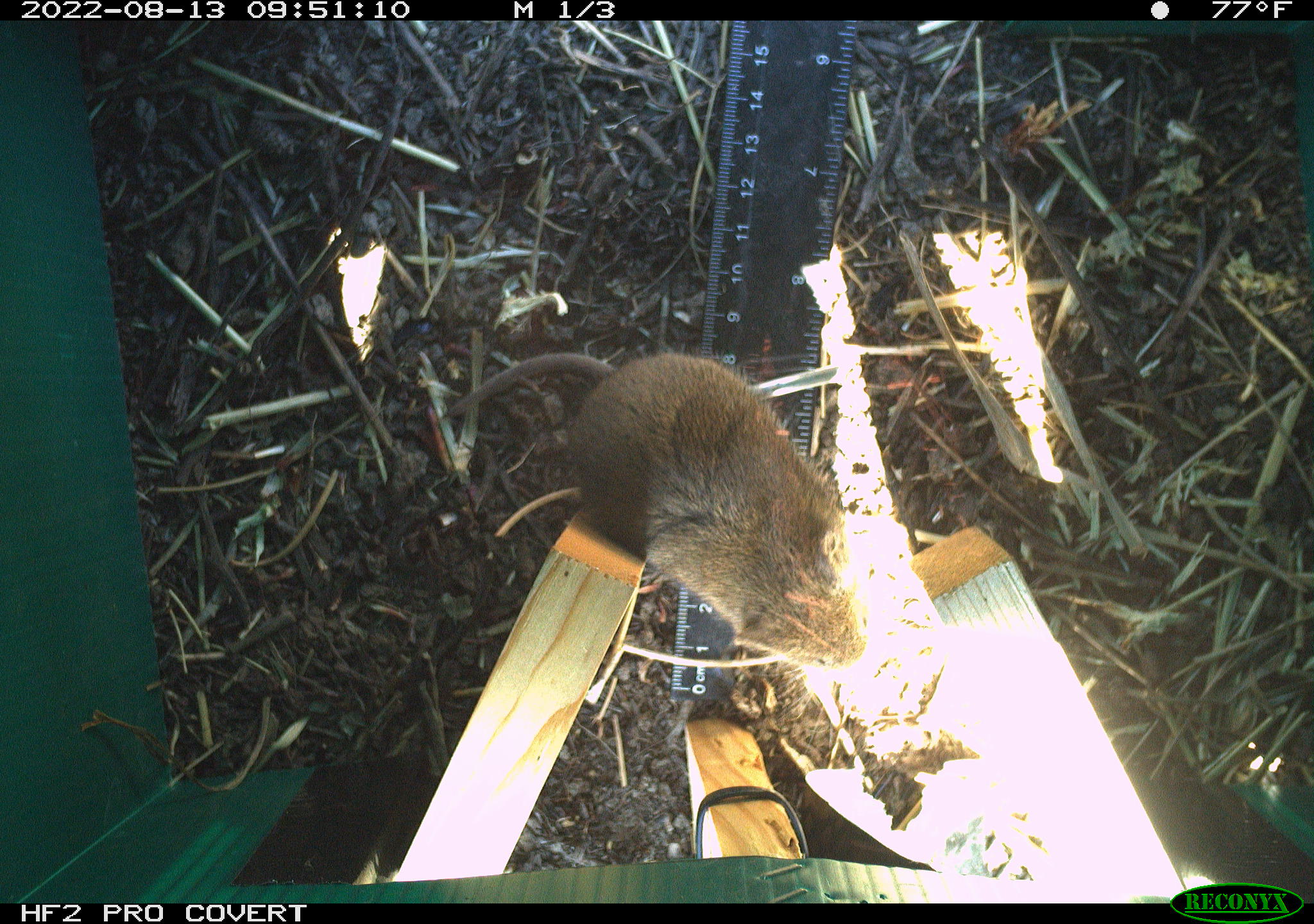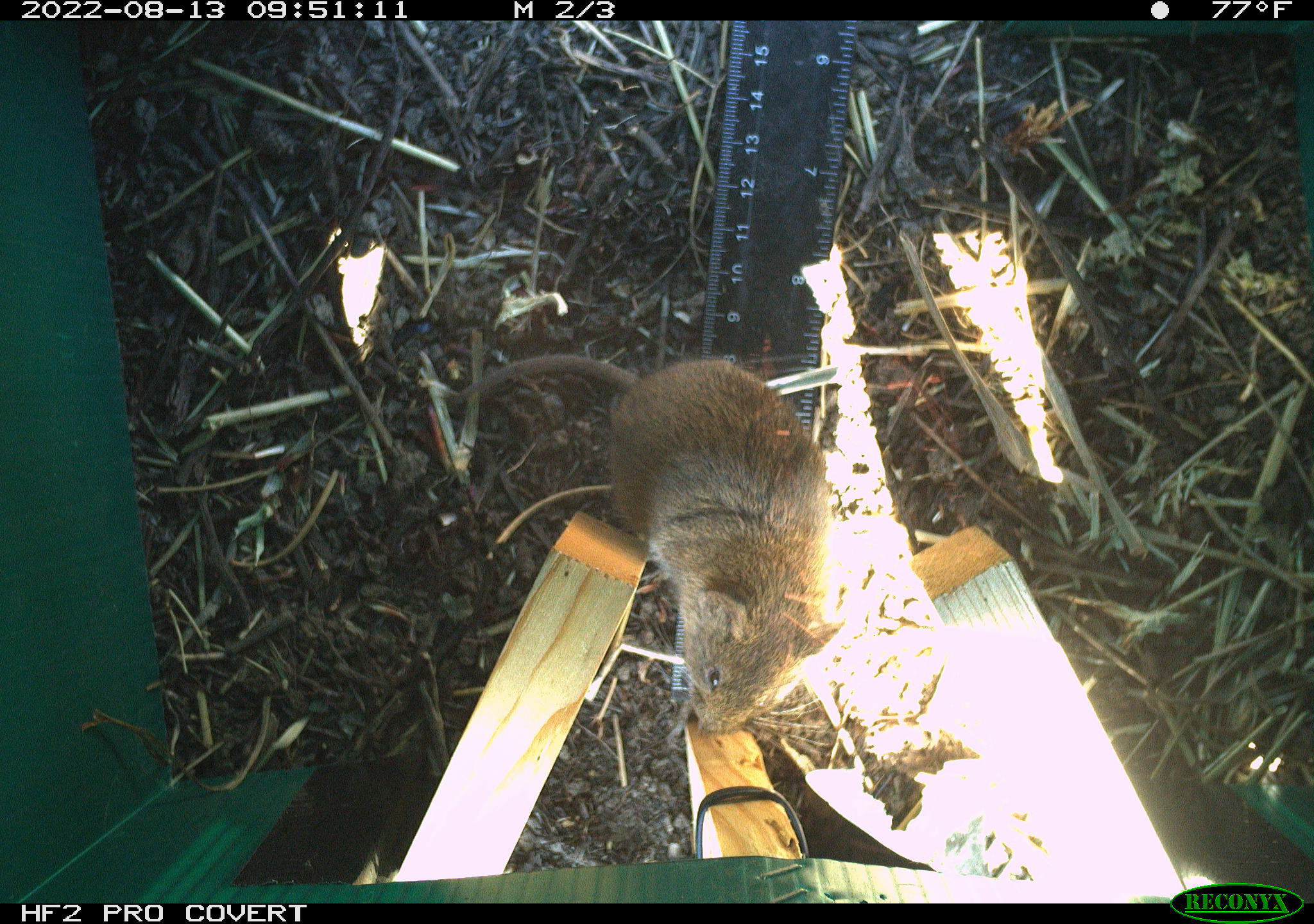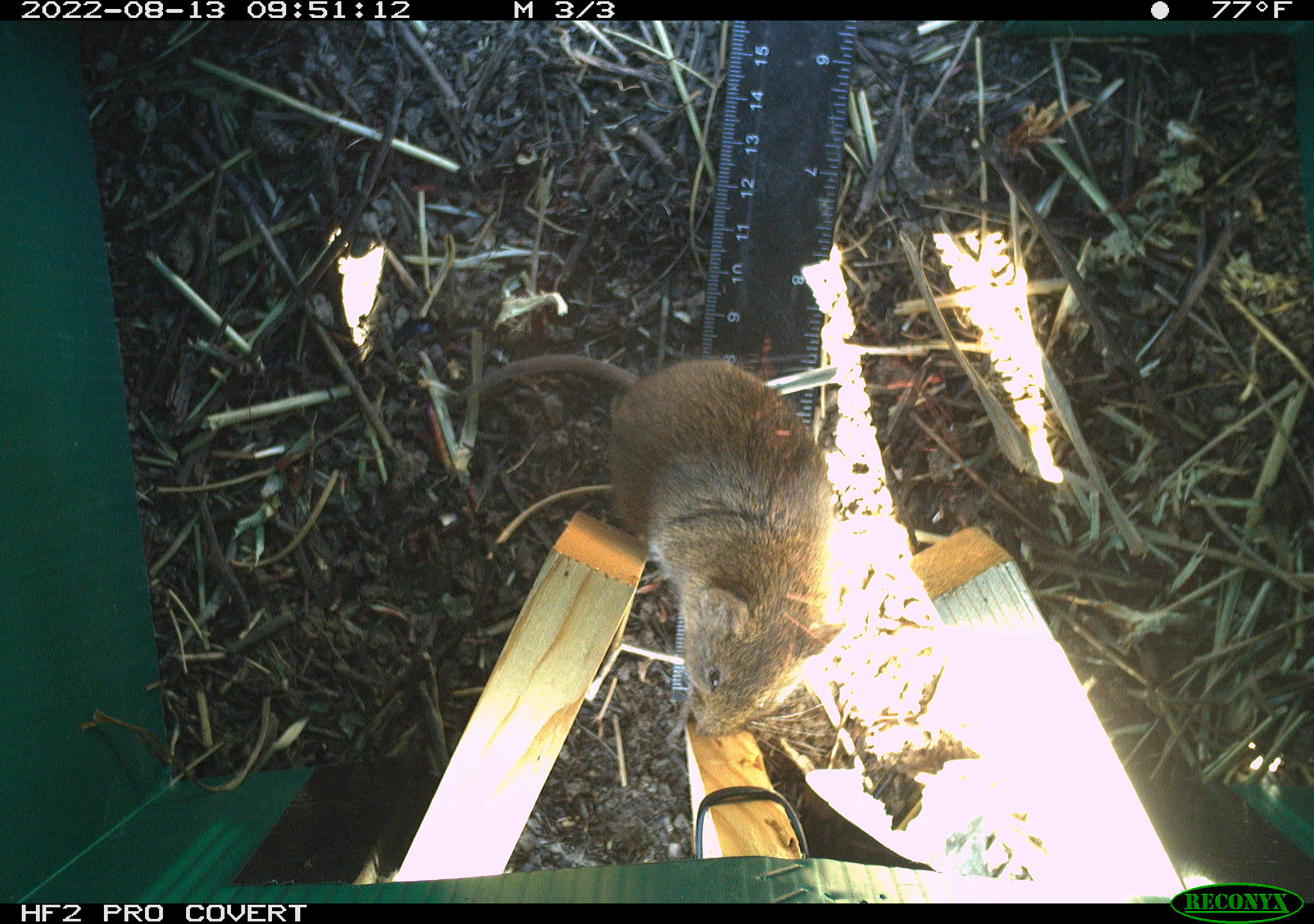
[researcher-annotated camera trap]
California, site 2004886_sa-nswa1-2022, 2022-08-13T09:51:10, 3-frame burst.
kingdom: Animalia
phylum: Chordata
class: Mammalia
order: Rodentia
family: Cricetidae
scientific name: Cricetidae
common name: hamsters, voles, lemmings, and allies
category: cricetidae family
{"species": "cricetidae family (hamsters, voles, lemmings, and allies) (Cricetidae)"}